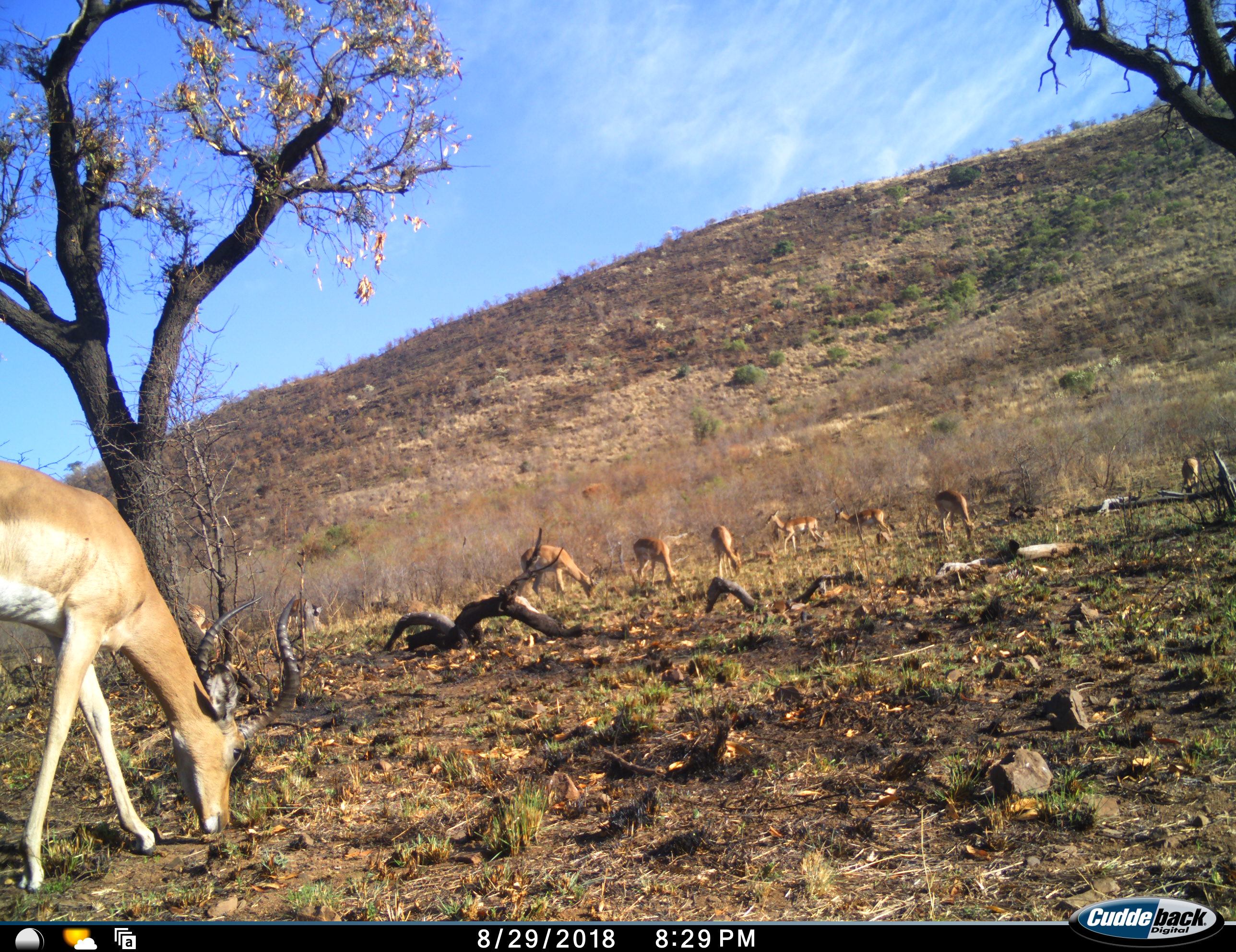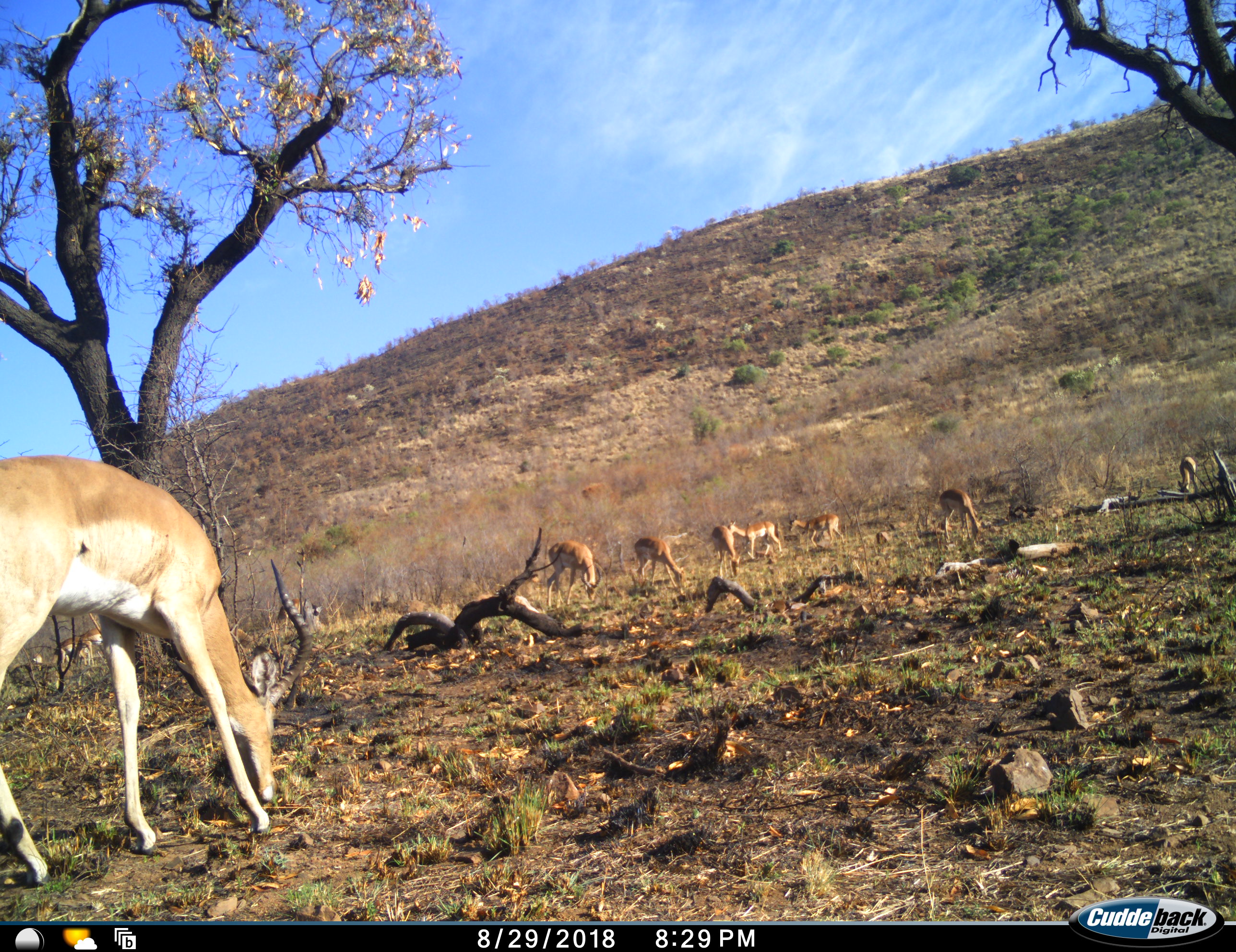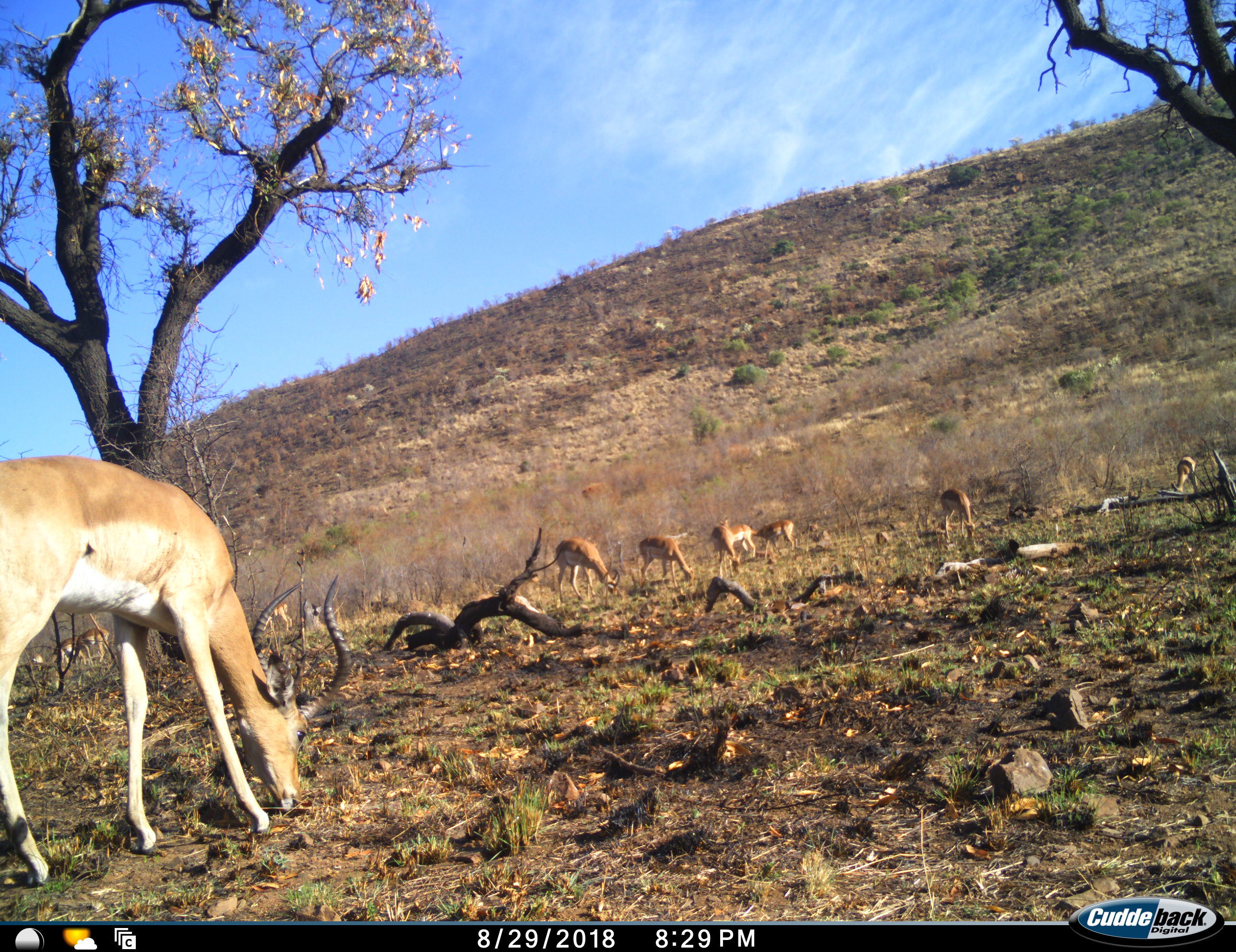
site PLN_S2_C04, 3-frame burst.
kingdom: Animalia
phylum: Chordata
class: Mammalia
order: Artiodactyla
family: Bovidae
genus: Aepyceros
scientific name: Aepyceros melampus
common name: impala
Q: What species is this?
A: Impala (Aepyceros melampus).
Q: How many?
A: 11-50.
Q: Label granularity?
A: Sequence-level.